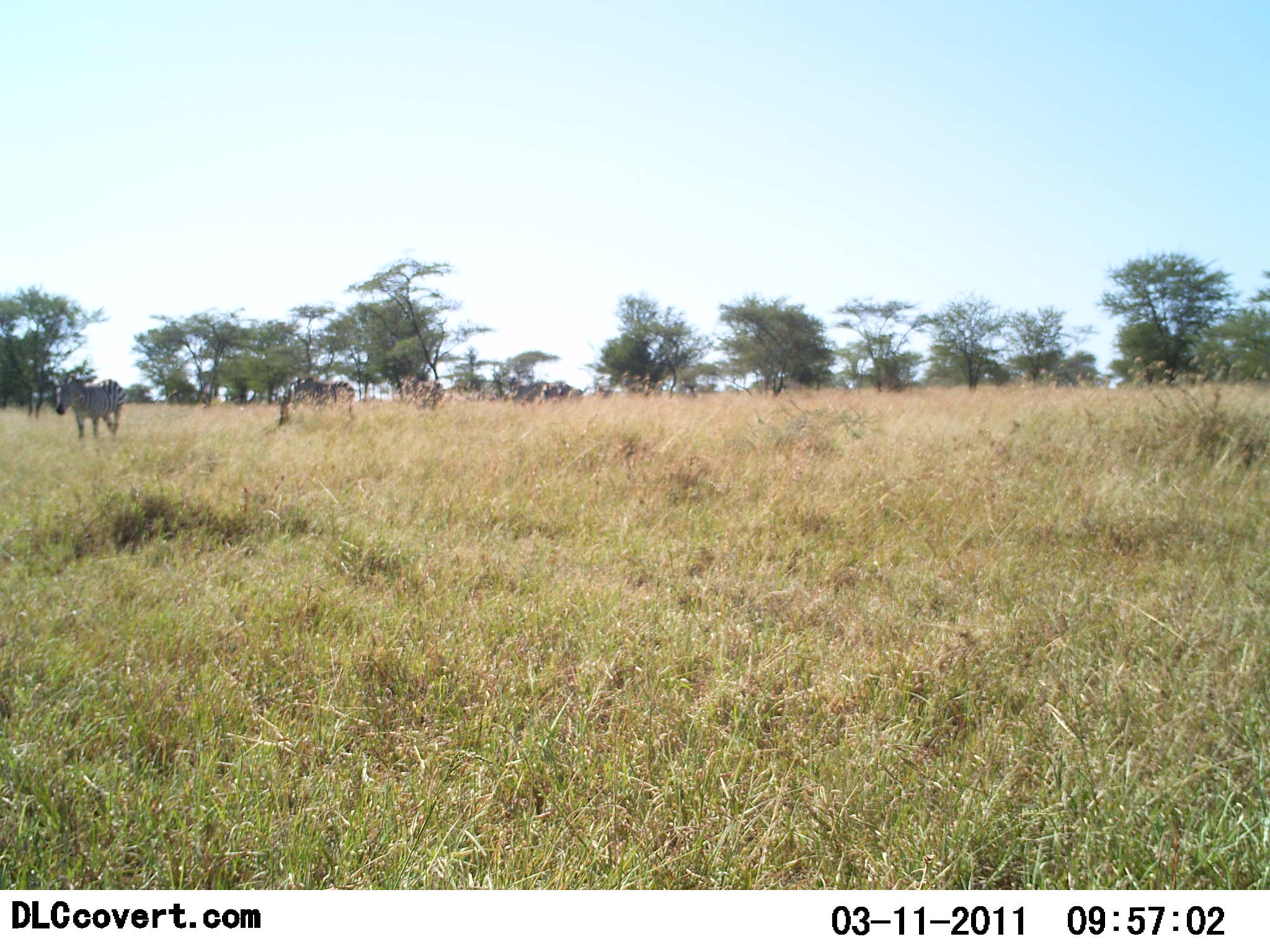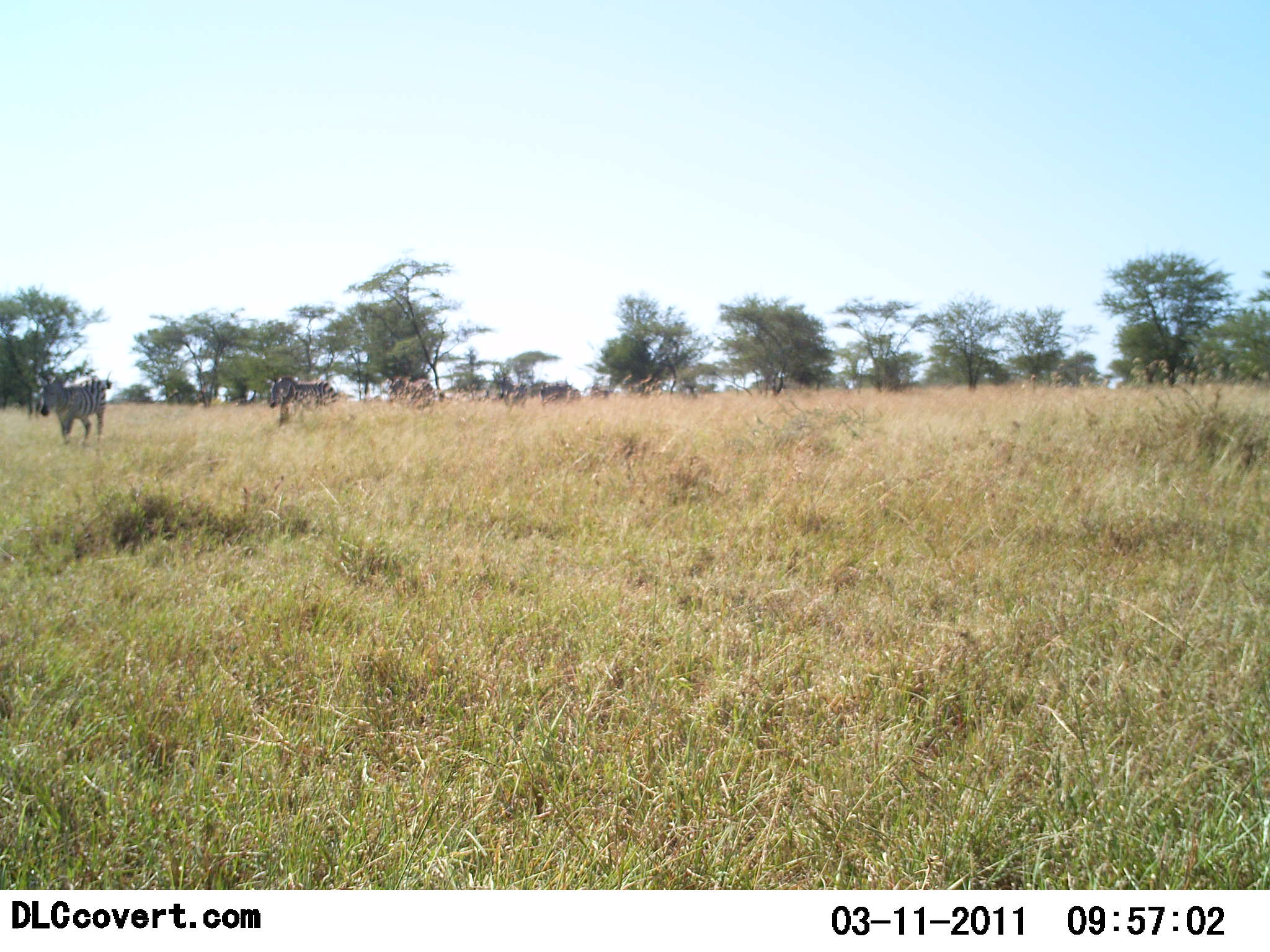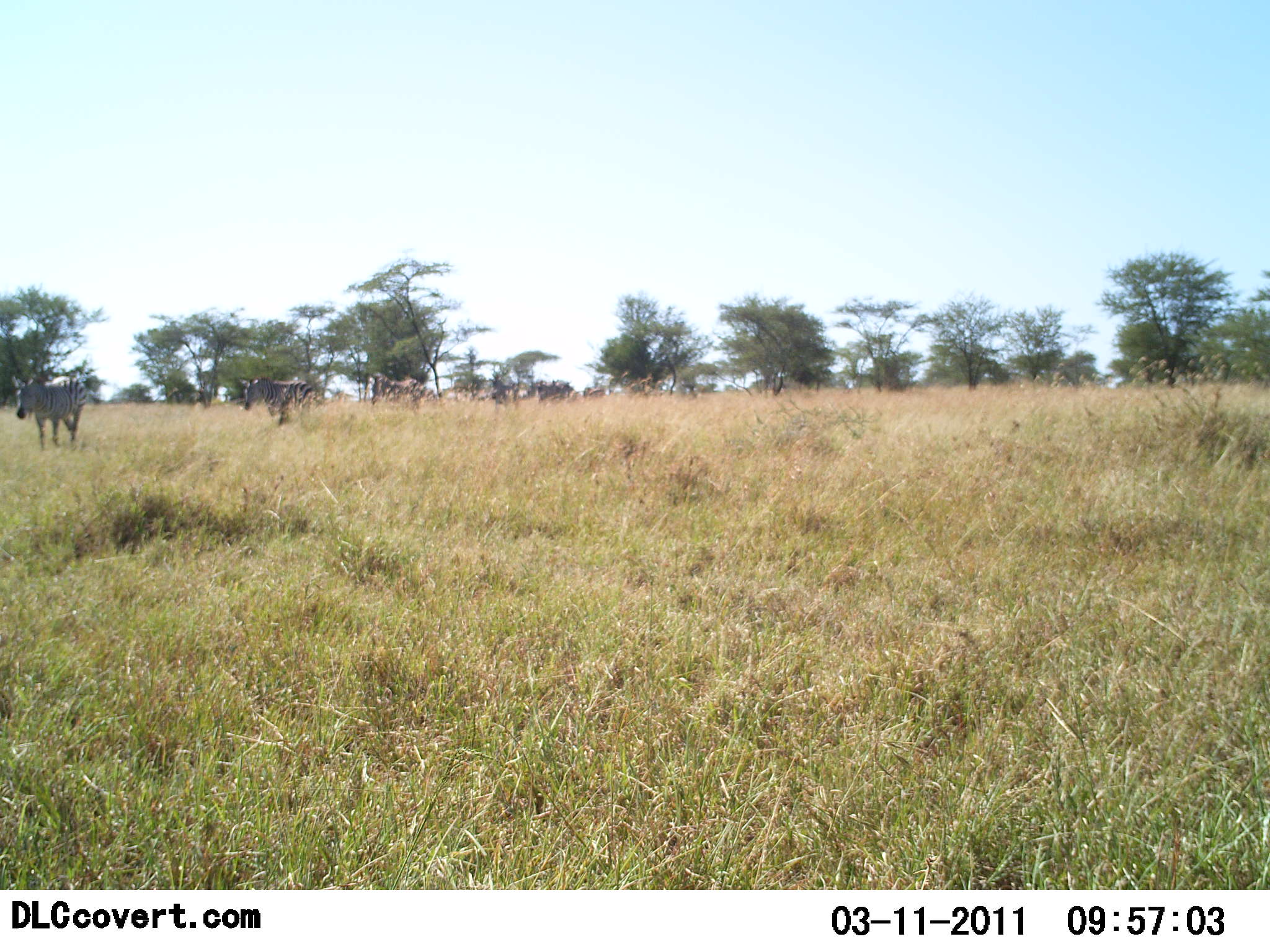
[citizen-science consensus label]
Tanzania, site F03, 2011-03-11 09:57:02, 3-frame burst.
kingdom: Animalia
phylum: Chordata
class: Mammalia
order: Perissodactyla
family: Equidae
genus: Equus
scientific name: Equus quagga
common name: plains zebra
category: zebra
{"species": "zebra (plains zebra) (Equus quagga)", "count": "6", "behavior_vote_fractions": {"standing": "8%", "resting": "0%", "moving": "100%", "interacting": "0%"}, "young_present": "0%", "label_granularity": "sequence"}